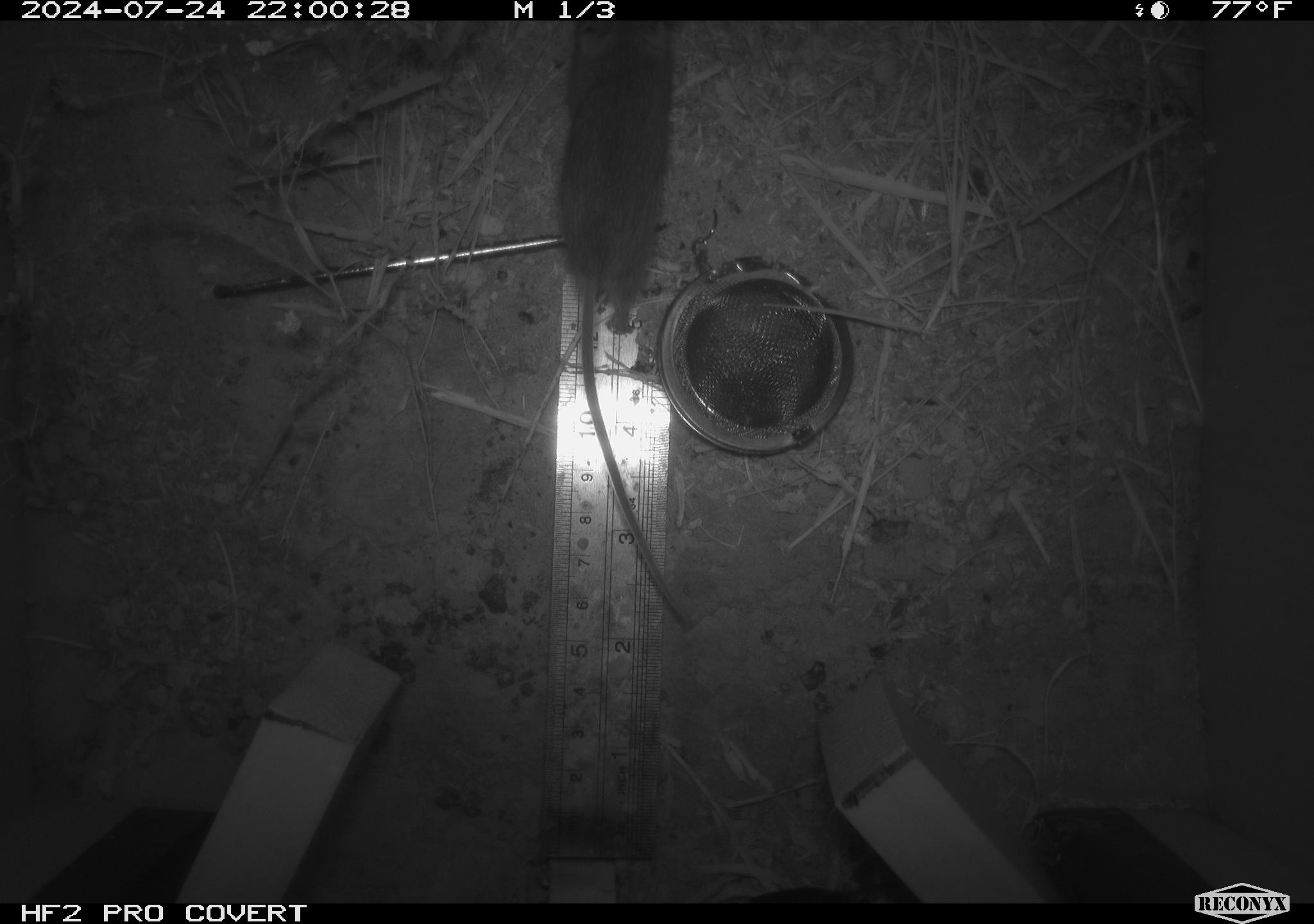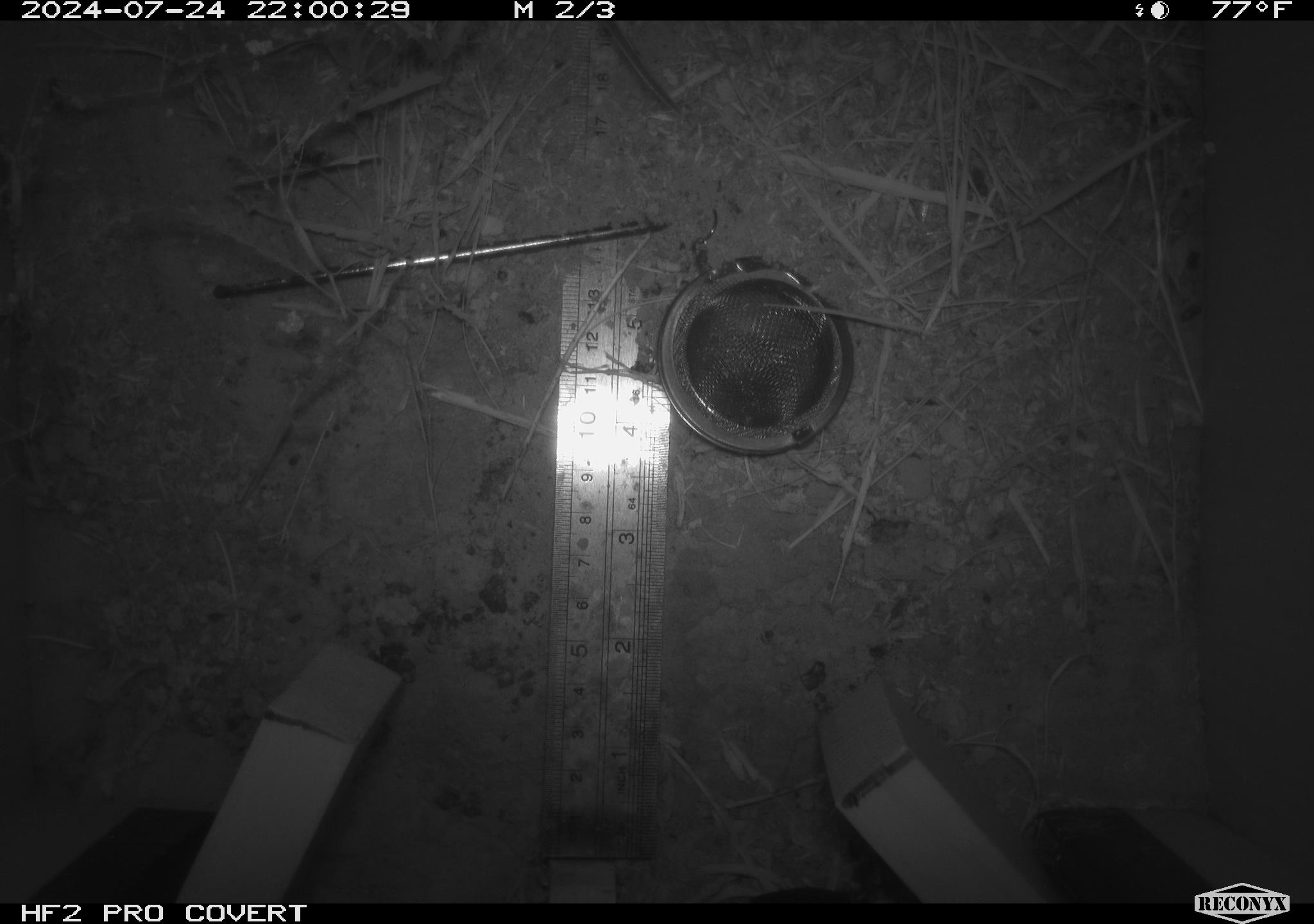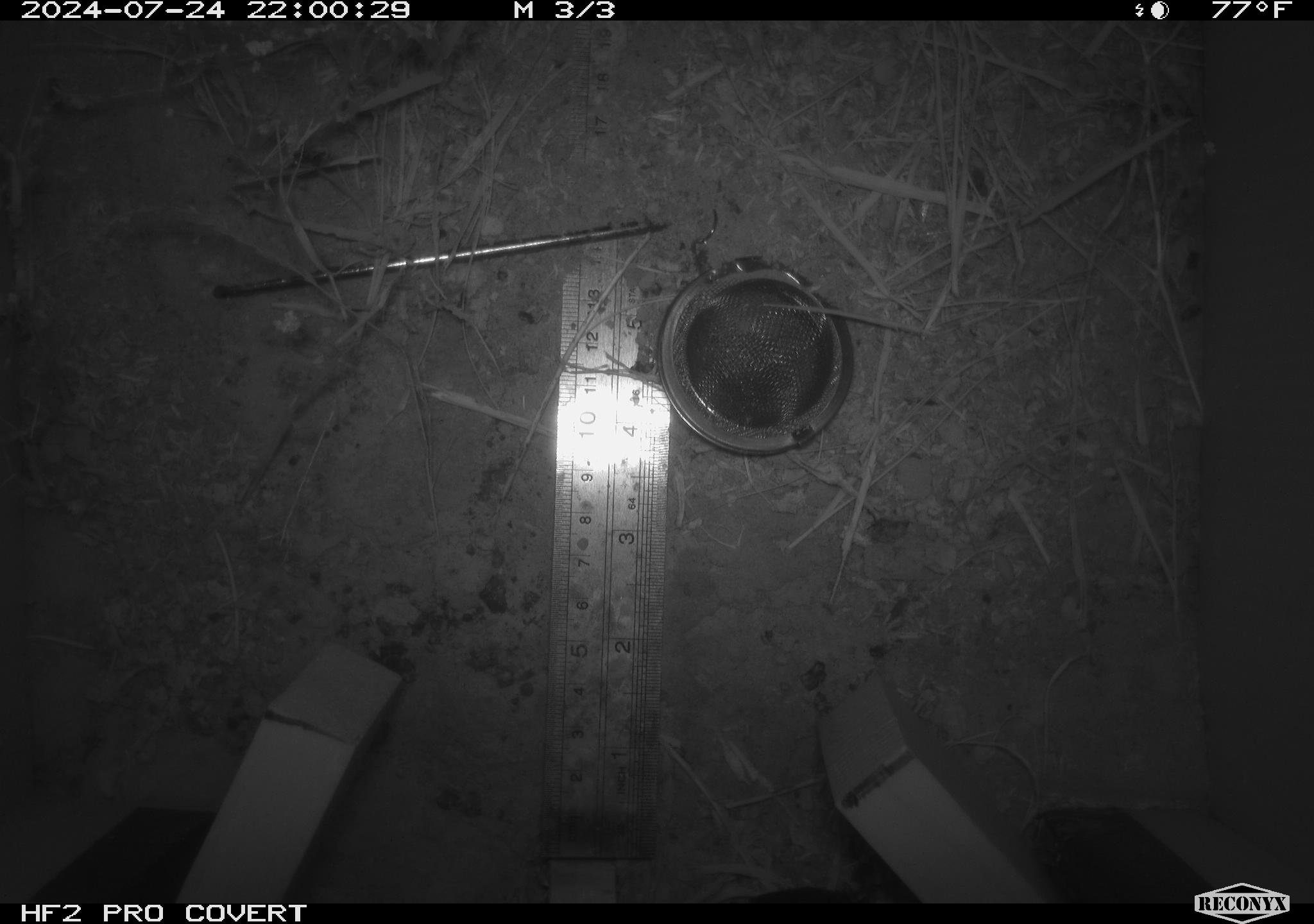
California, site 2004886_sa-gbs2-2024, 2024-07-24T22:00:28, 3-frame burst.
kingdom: Animalia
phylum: Chordata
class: Mammalia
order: Rodentia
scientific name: Rodentia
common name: mouse species